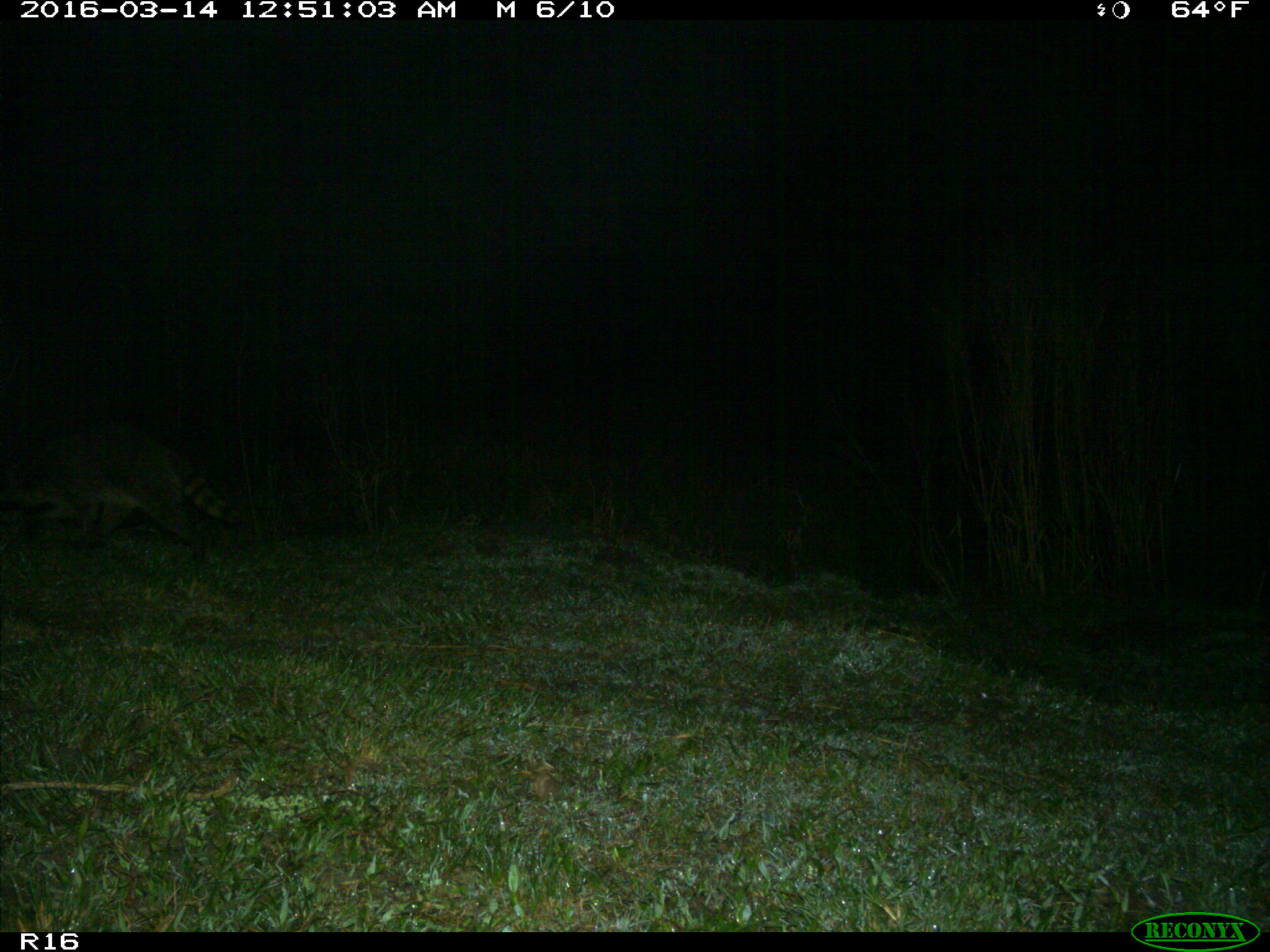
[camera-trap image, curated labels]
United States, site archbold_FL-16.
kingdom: Animalia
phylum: Chordata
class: Mammalia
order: Carnivora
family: Procyonidae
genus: Procyon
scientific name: Procyon lotor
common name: common raccoon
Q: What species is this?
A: Procyon lotor (common raccoon).